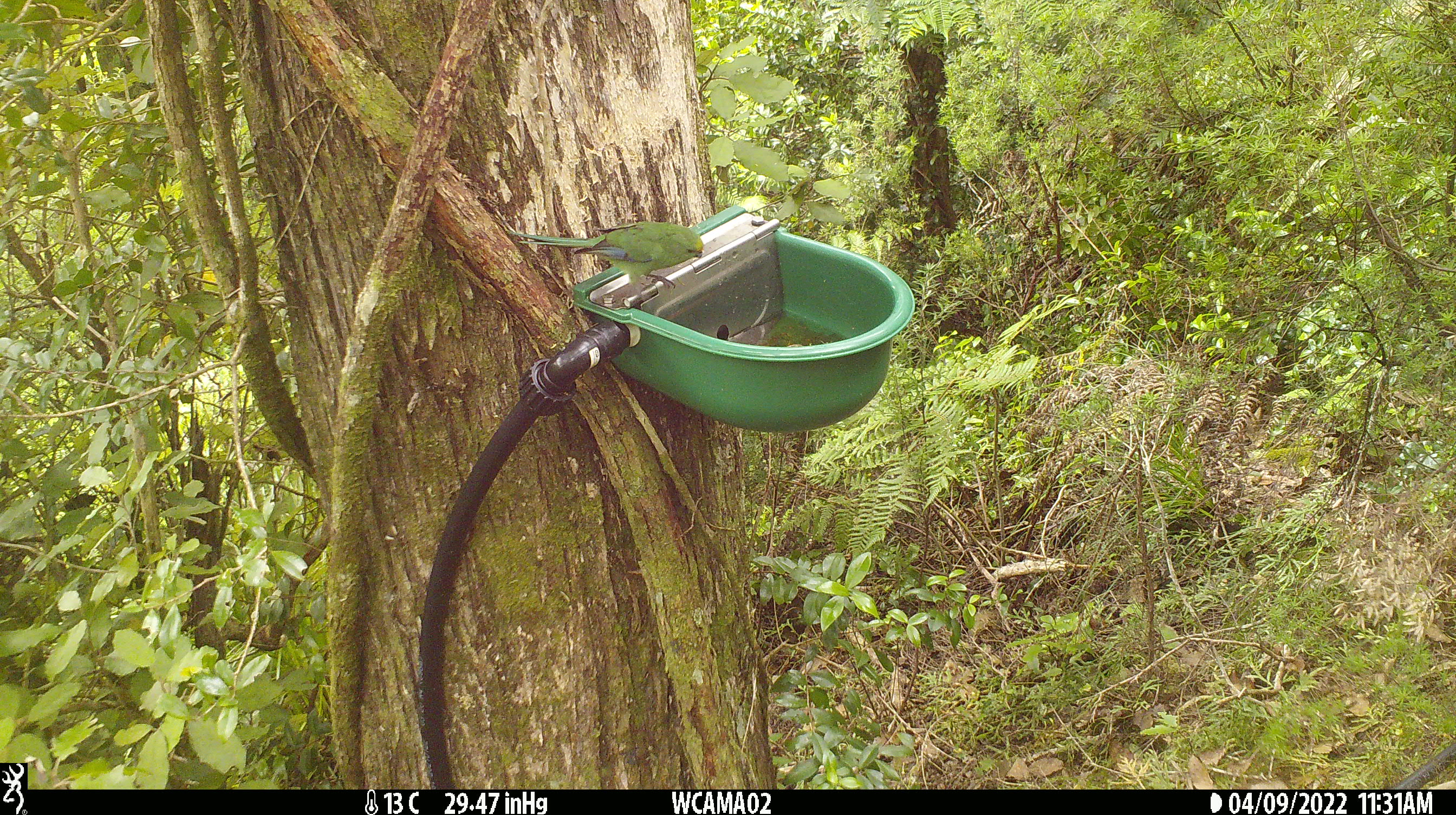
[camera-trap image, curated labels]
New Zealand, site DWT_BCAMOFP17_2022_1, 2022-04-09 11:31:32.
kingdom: Animalia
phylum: Chordata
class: Aves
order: Psittaciformes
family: Psittaculidae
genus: Cyanoramphus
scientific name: Cyanoramphus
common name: parakeet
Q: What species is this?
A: Parakeet (Cyanoramphus).